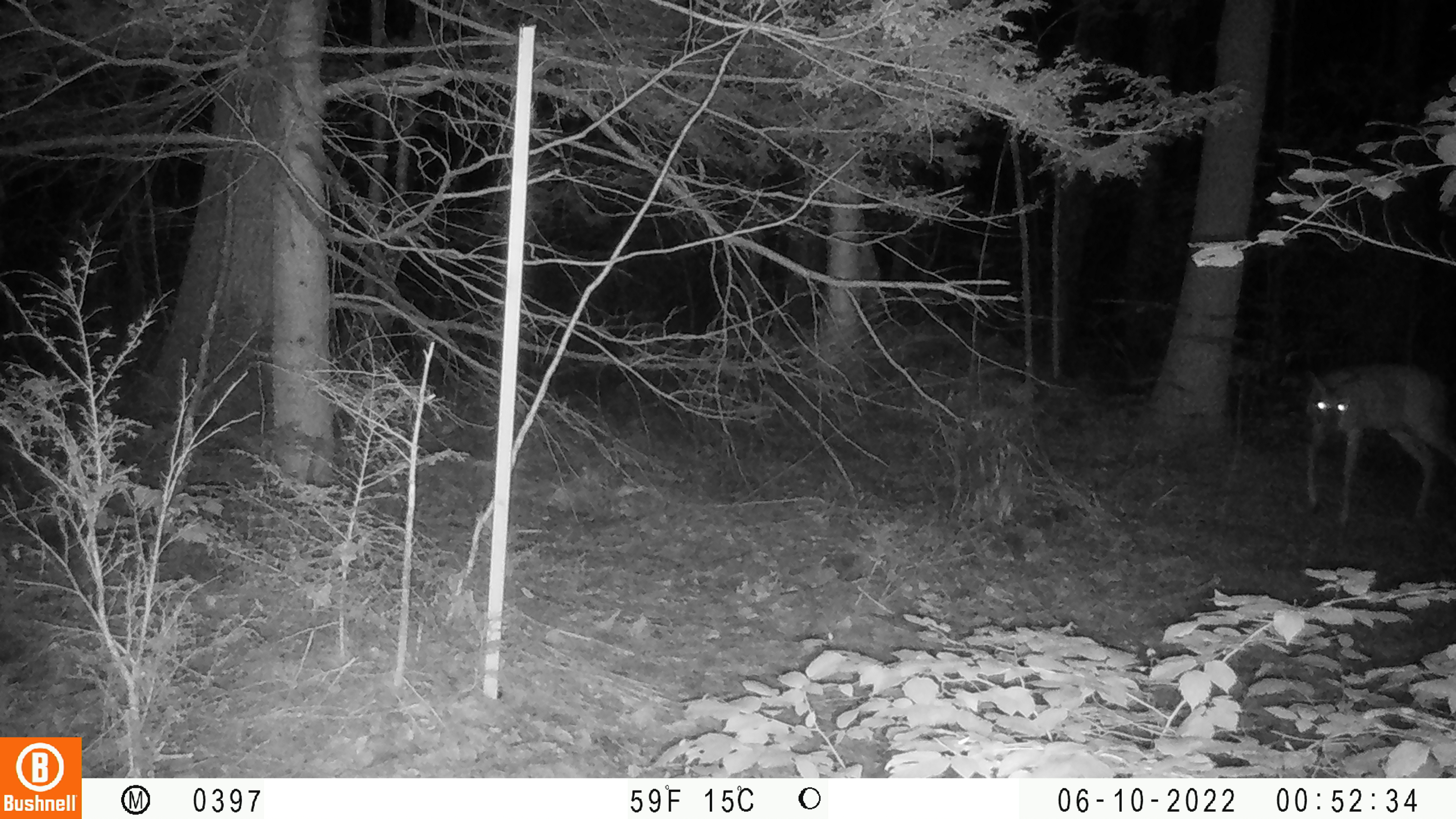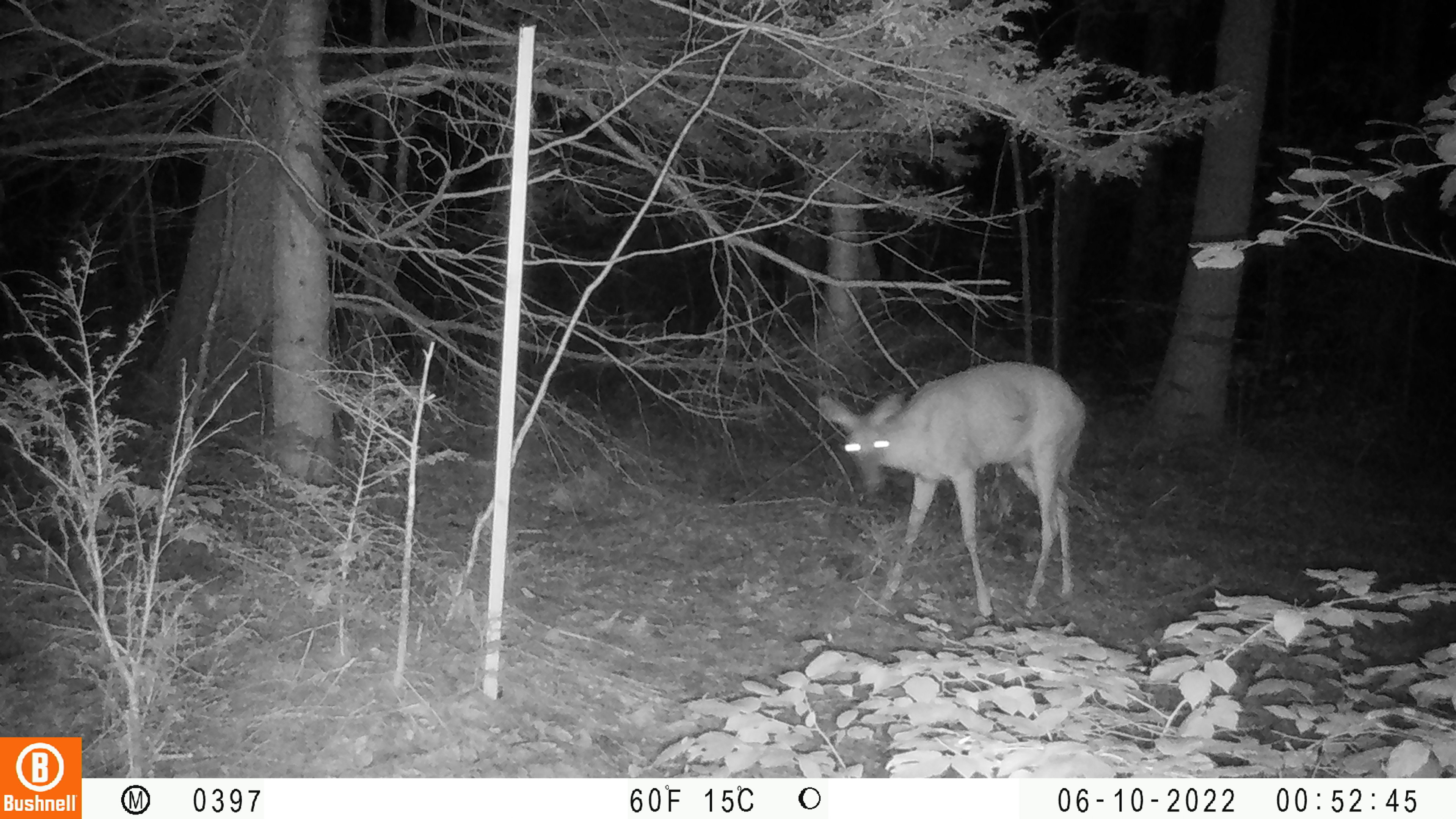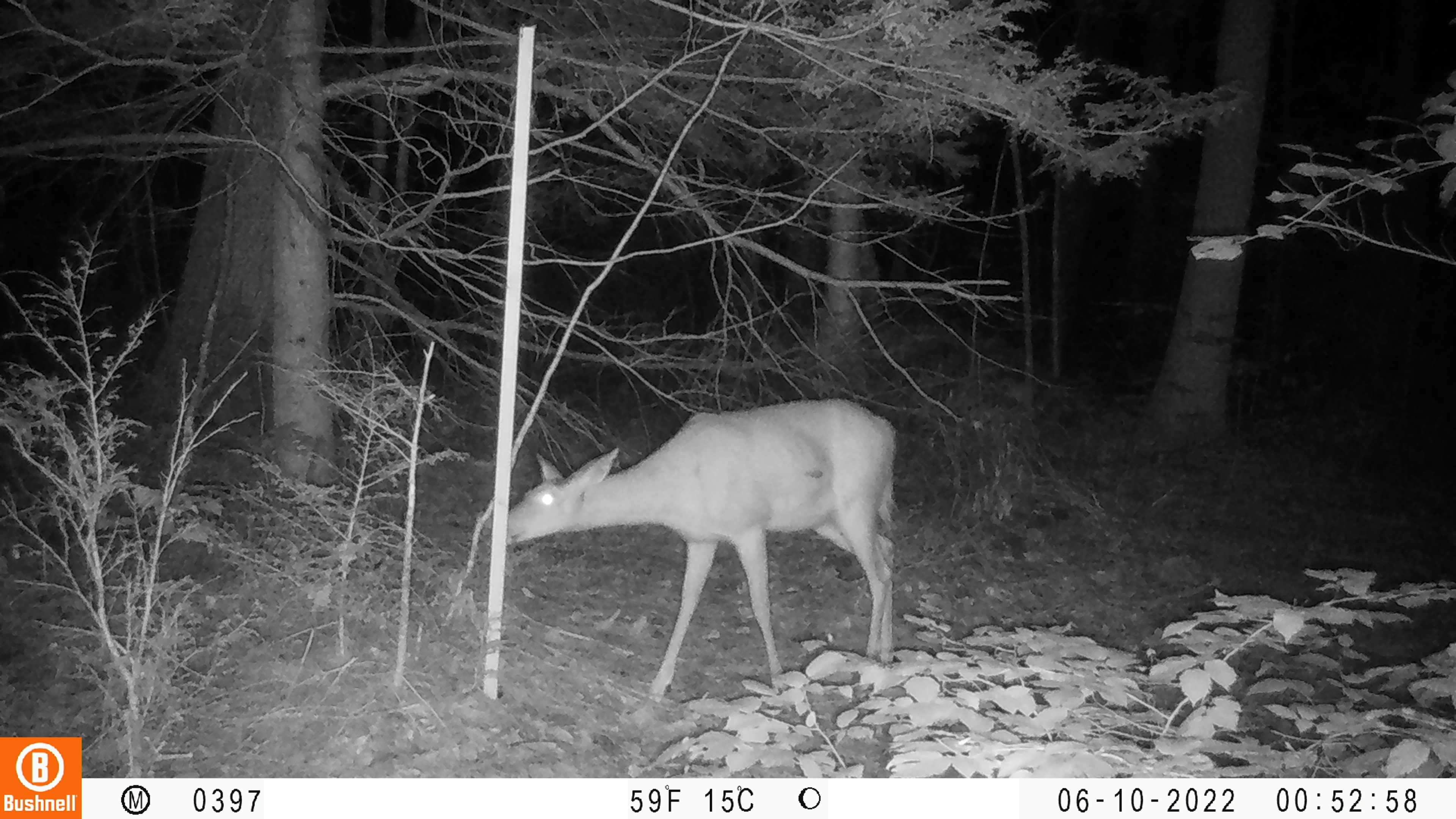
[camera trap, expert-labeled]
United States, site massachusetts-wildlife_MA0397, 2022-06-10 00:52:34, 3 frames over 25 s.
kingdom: Animalia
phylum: Chordata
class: Mammalia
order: Artiodactyla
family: Cervidae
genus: Odocoileus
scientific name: Odocoileus virginianus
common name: white-tailed deer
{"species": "white-tailed deer (Odocoileus virginianus)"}